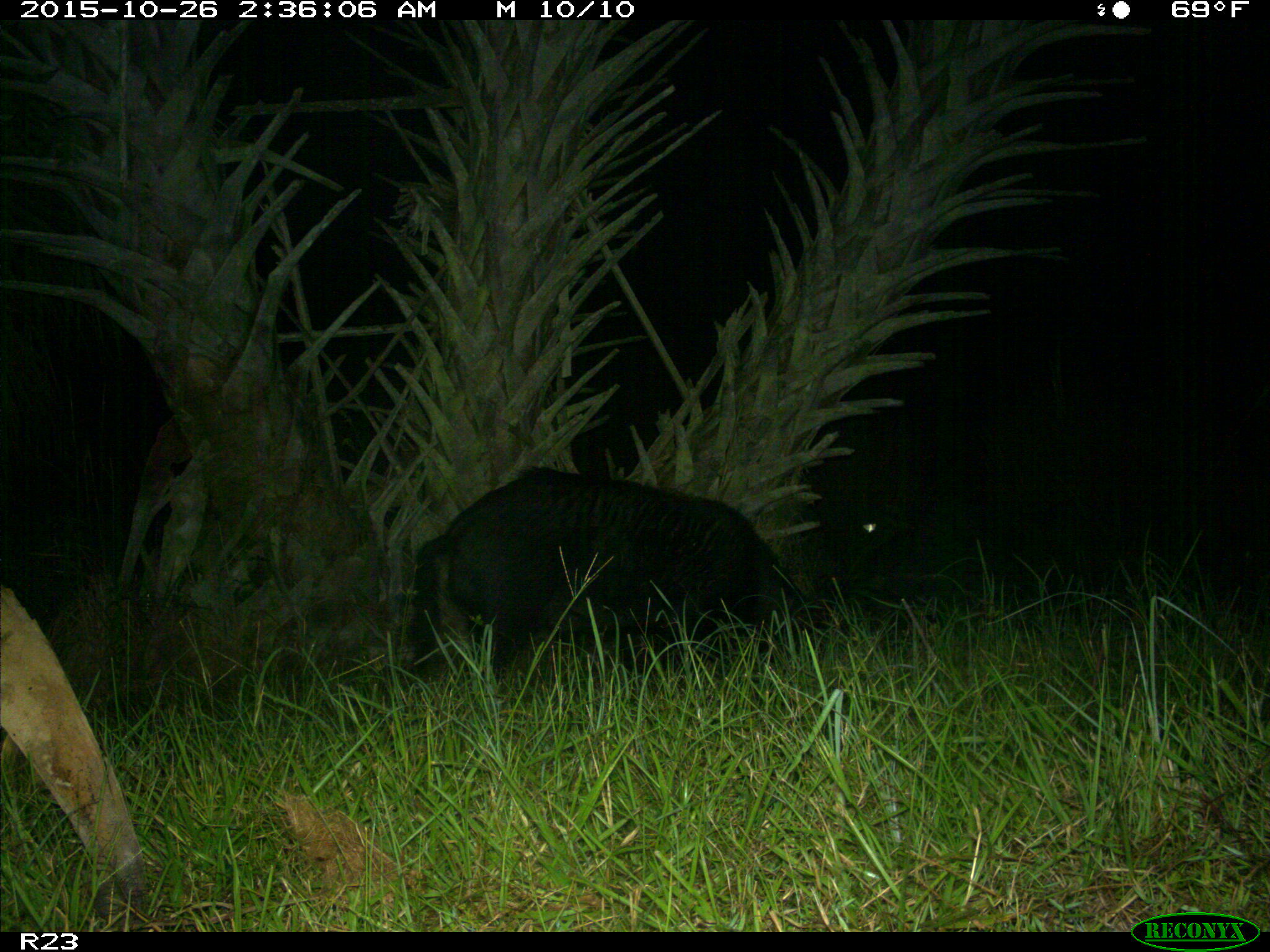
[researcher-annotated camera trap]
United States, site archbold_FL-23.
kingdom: Animalia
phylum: Chordata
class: Mammalia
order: Artiodactyla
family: Suidae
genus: Sus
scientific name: Sus scrofa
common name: wild boar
Sus scrofa (wild boar).